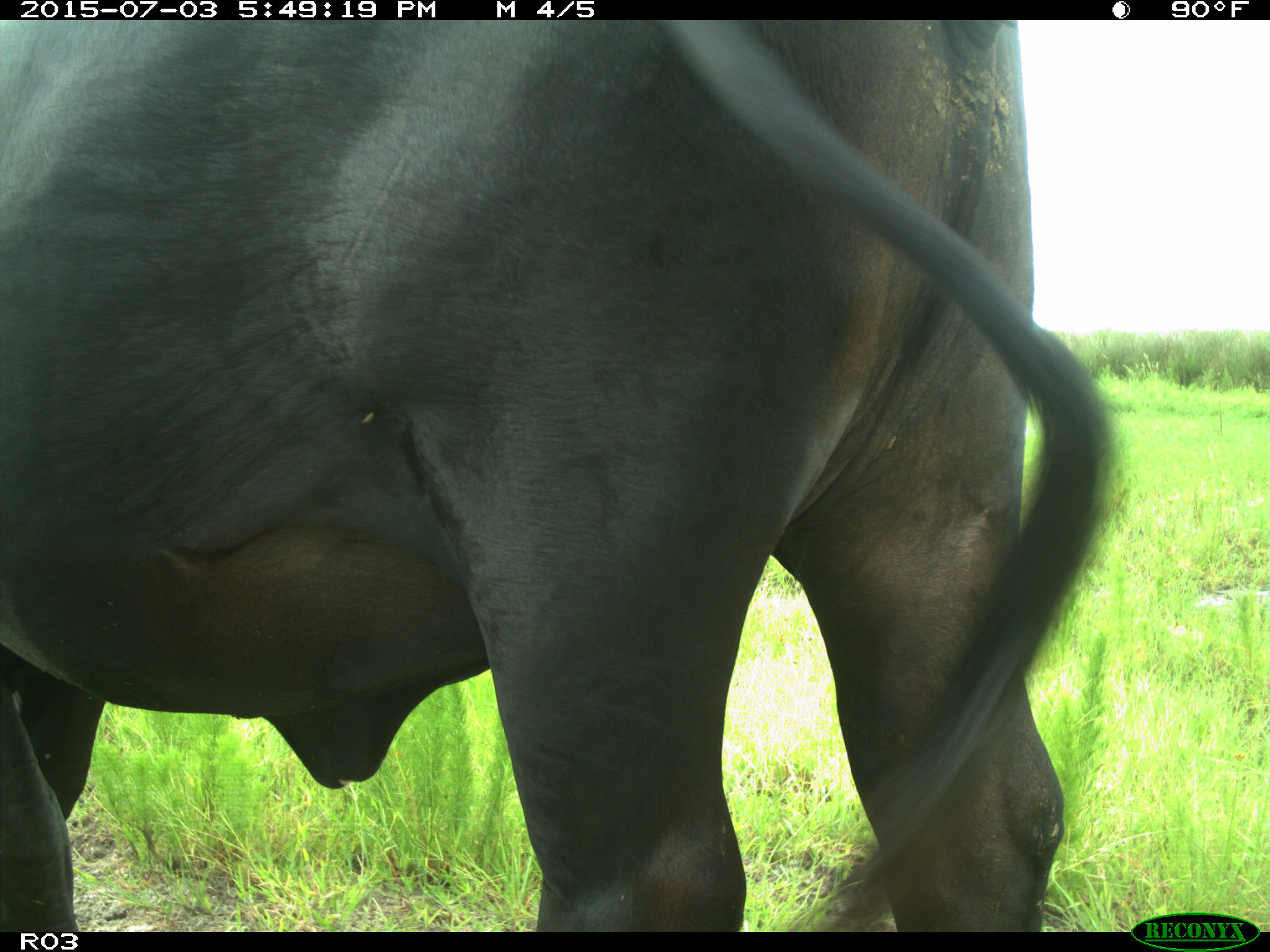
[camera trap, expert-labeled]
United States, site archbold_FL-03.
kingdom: Animalia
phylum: Chordata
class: Mammalia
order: Artiodactyla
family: Bovidae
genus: Bos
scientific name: Bos taurus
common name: domestic cow